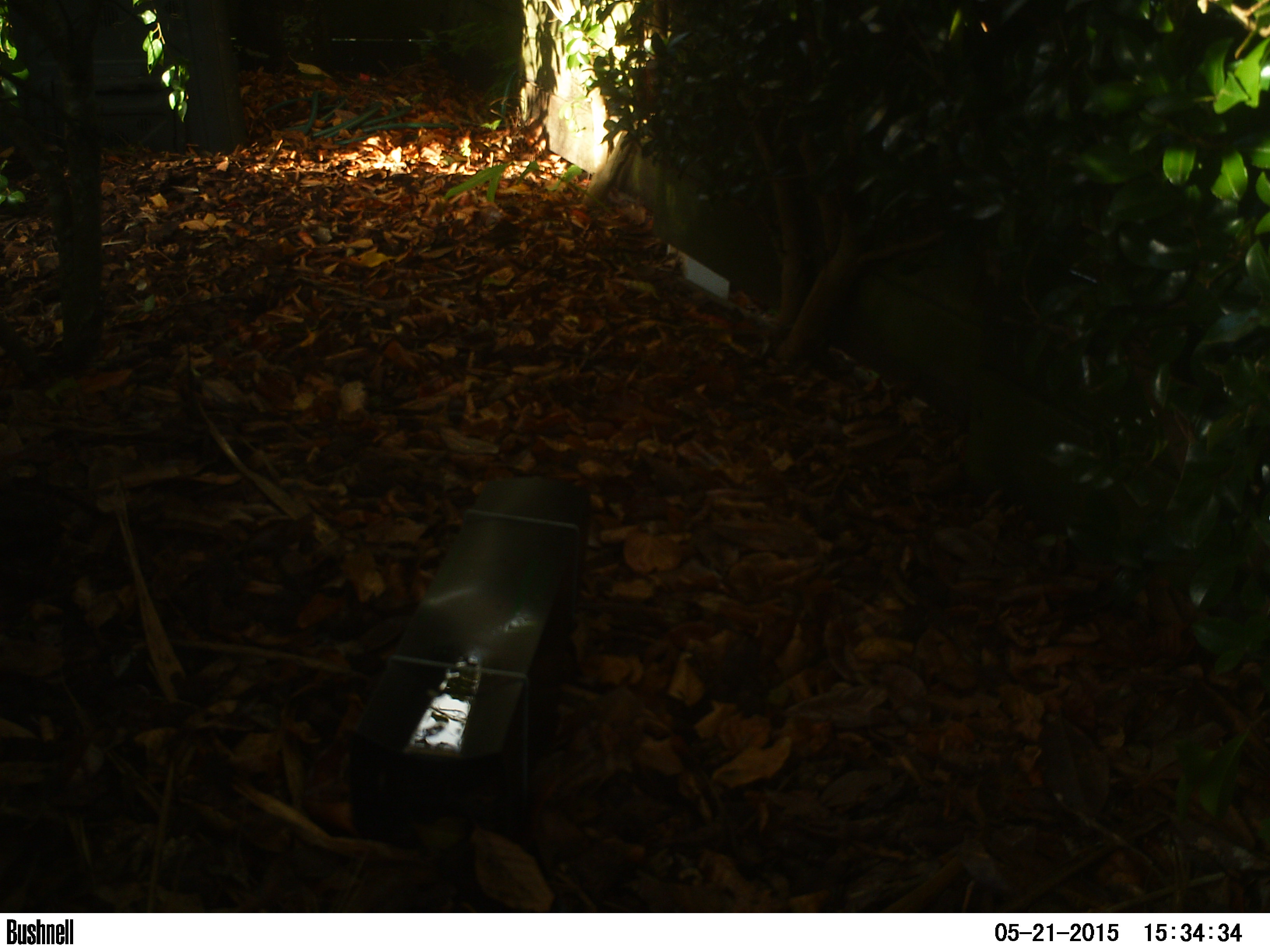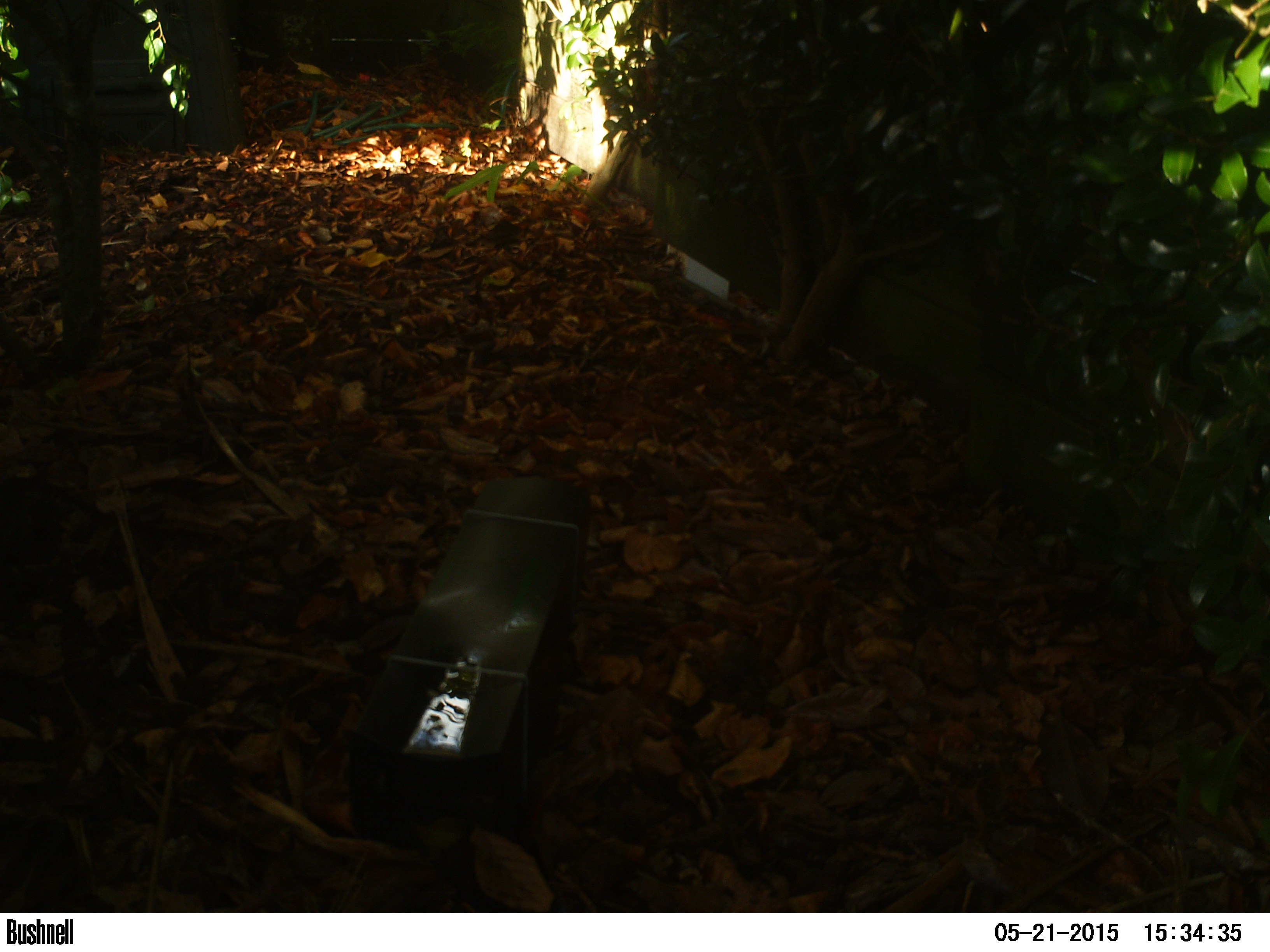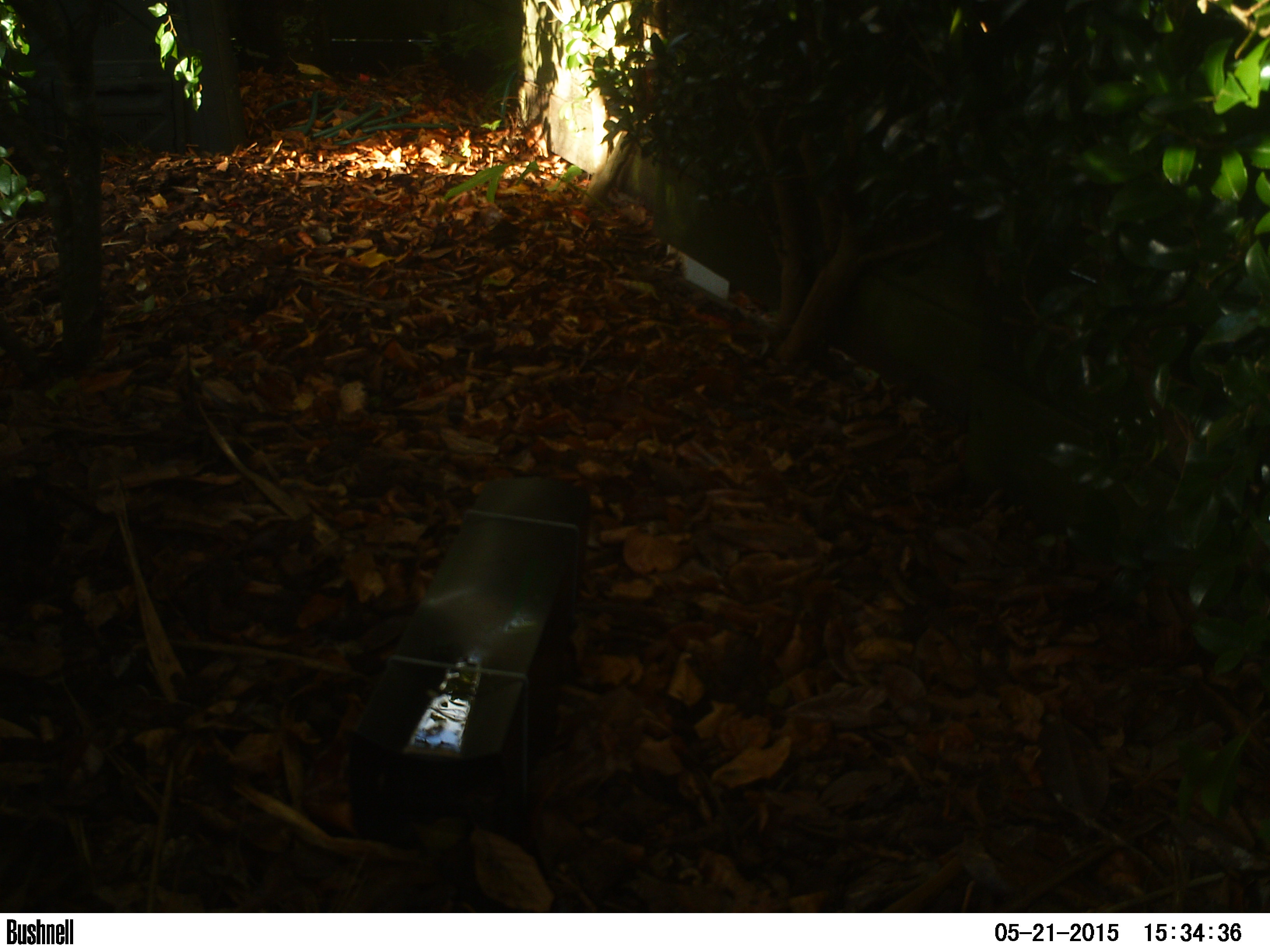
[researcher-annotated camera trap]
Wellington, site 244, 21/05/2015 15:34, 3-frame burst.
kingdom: Animalia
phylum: Chordata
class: Aves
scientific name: Aves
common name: bird